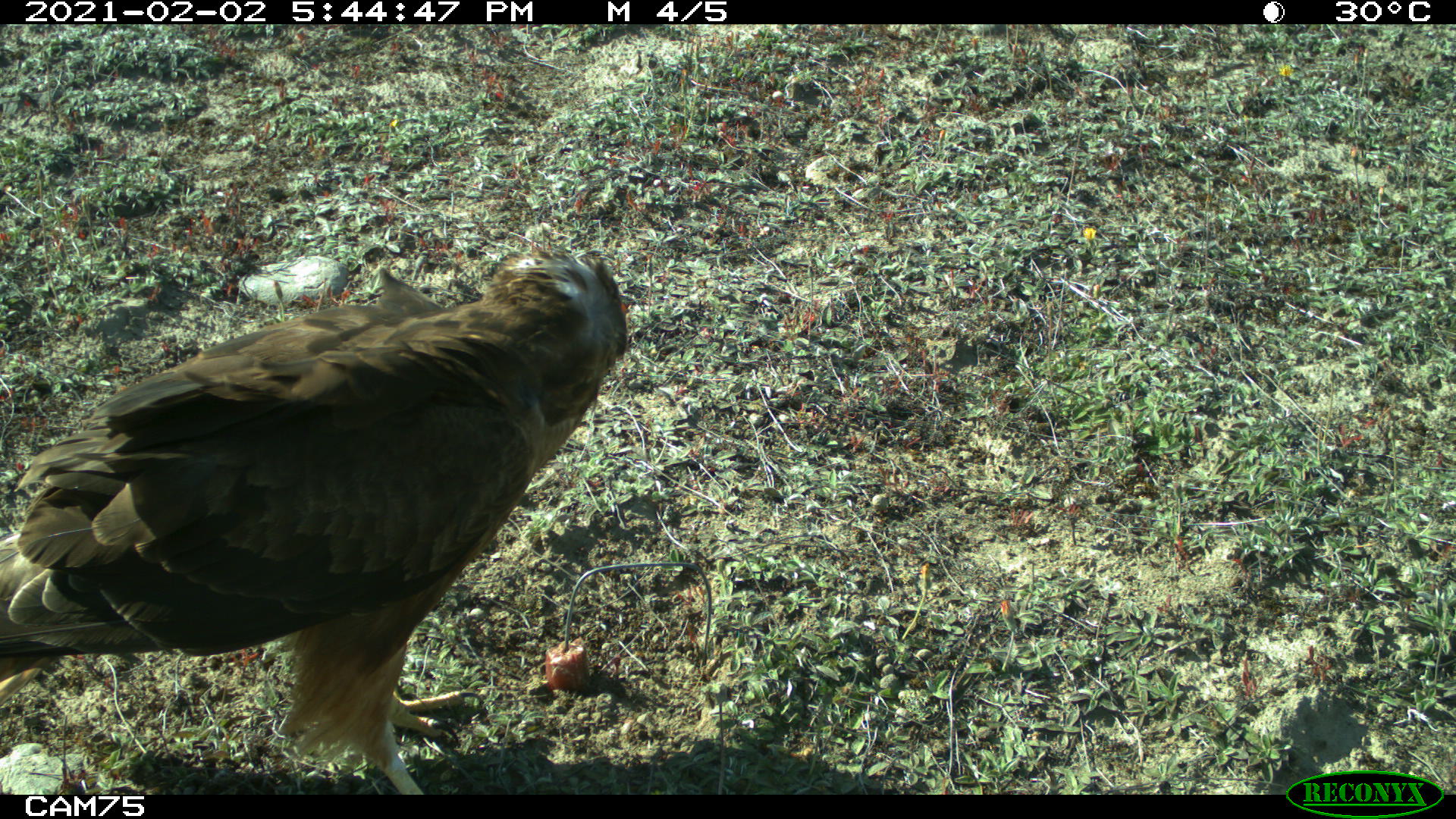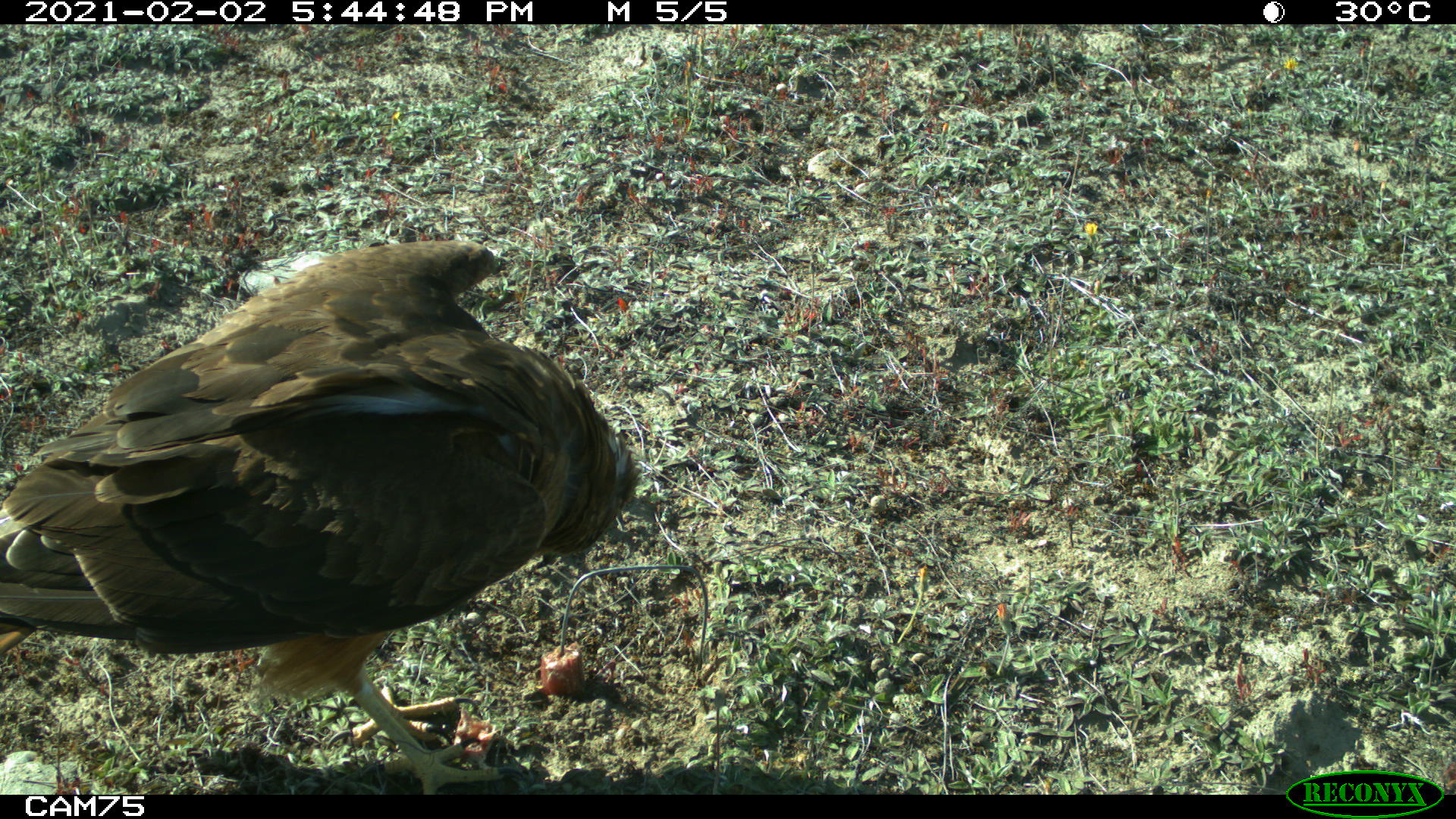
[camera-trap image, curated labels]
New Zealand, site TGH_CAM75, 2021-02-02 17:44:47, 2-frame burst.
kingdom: Animalia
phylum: Chordata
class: Aves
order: Accipitriformes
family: Accipitridae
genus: Circus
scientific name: Circus approximans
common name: swamp harrier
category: harrier